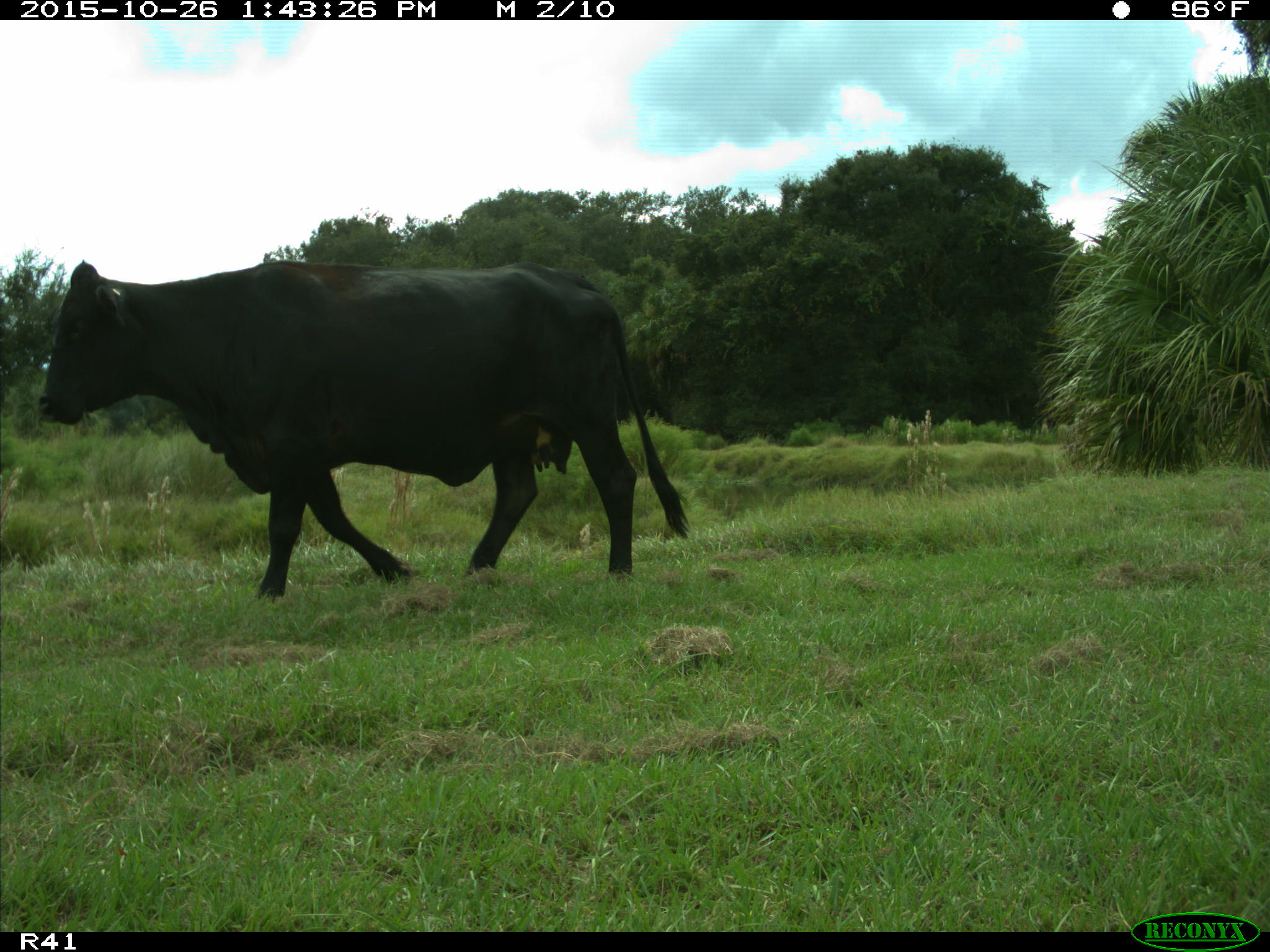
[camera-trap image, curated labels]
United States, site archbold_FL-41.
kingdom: Animalia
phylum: Chordata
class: Mammalia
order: Artiodactyla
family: Bovidae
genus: Bos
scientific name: Bos taurus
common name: domestic cow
Bos taurus (domestic cow).